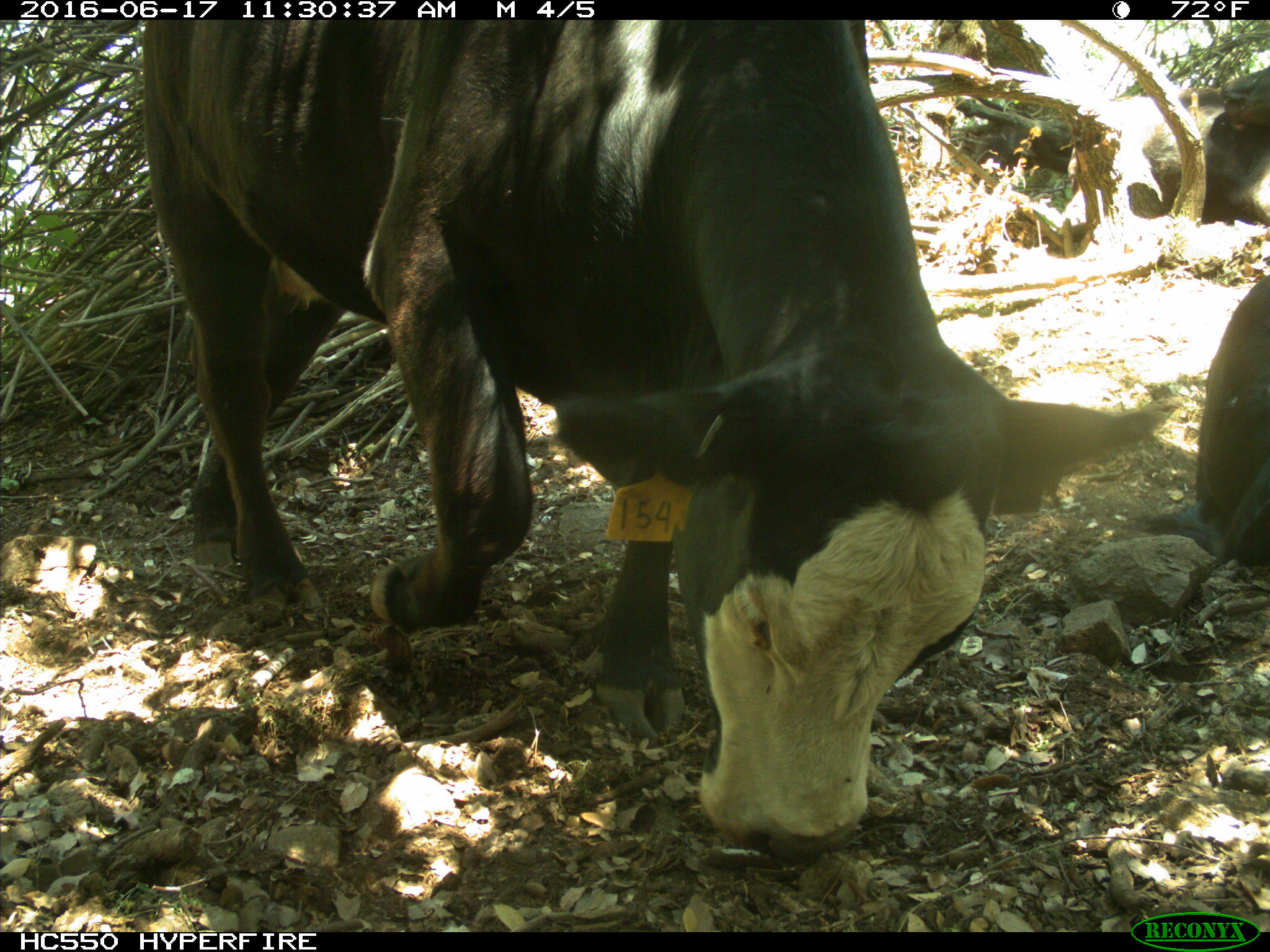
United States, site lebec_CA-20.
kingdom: Animalia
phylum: Chordata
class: Mammalia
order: Artiodactyla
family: Bovidae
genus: Bos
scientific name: Bos taurus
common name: domestic cow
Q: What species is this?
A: Bos taurus (domestic cow).